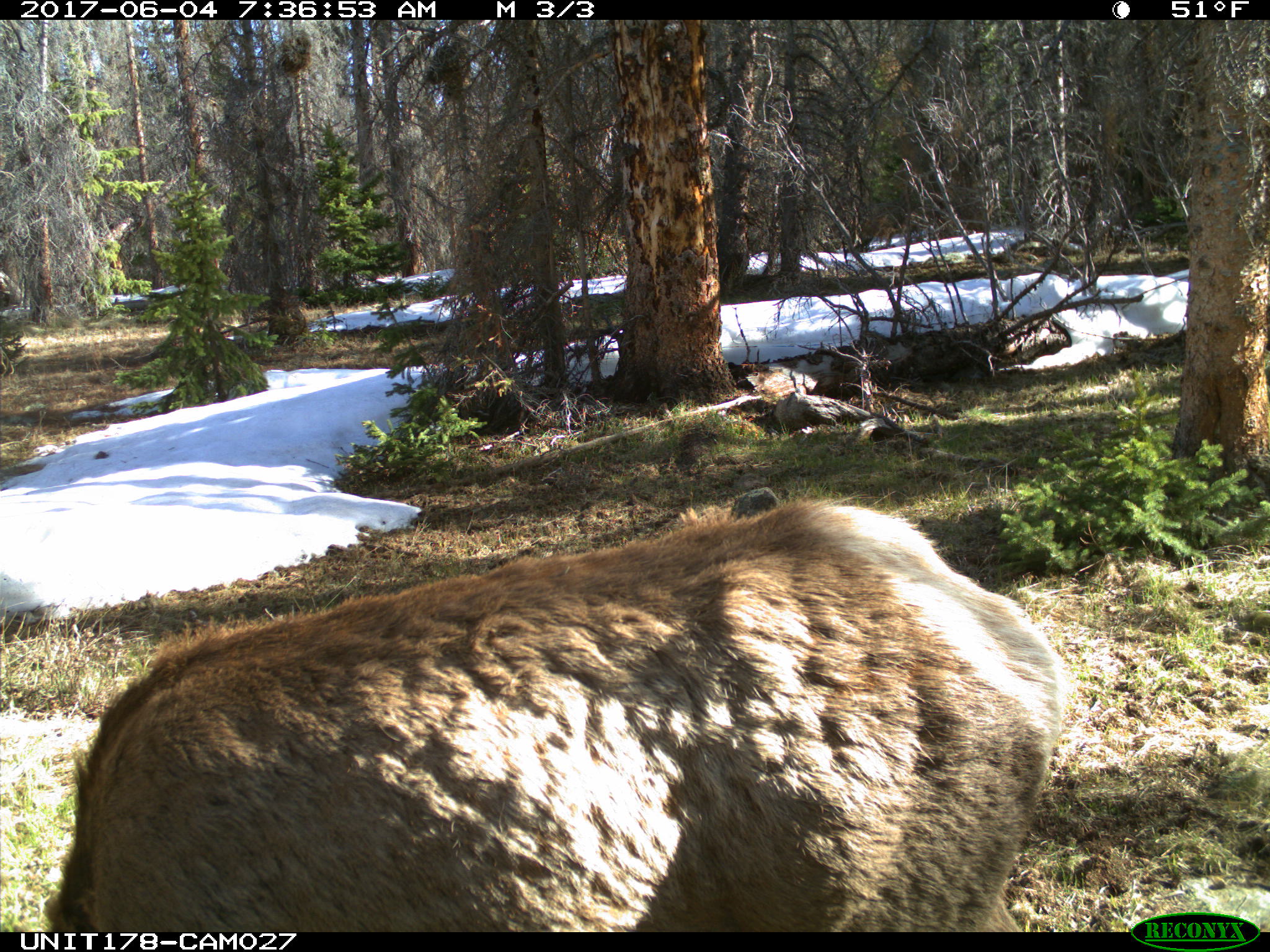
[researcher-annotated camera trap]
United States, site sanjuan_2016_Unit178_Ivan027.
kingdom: Animalia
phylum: Chordata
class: Mammalia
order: Artiodactyla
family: Cervidae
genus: Cervus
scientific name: Cervus elaphus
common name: red deer